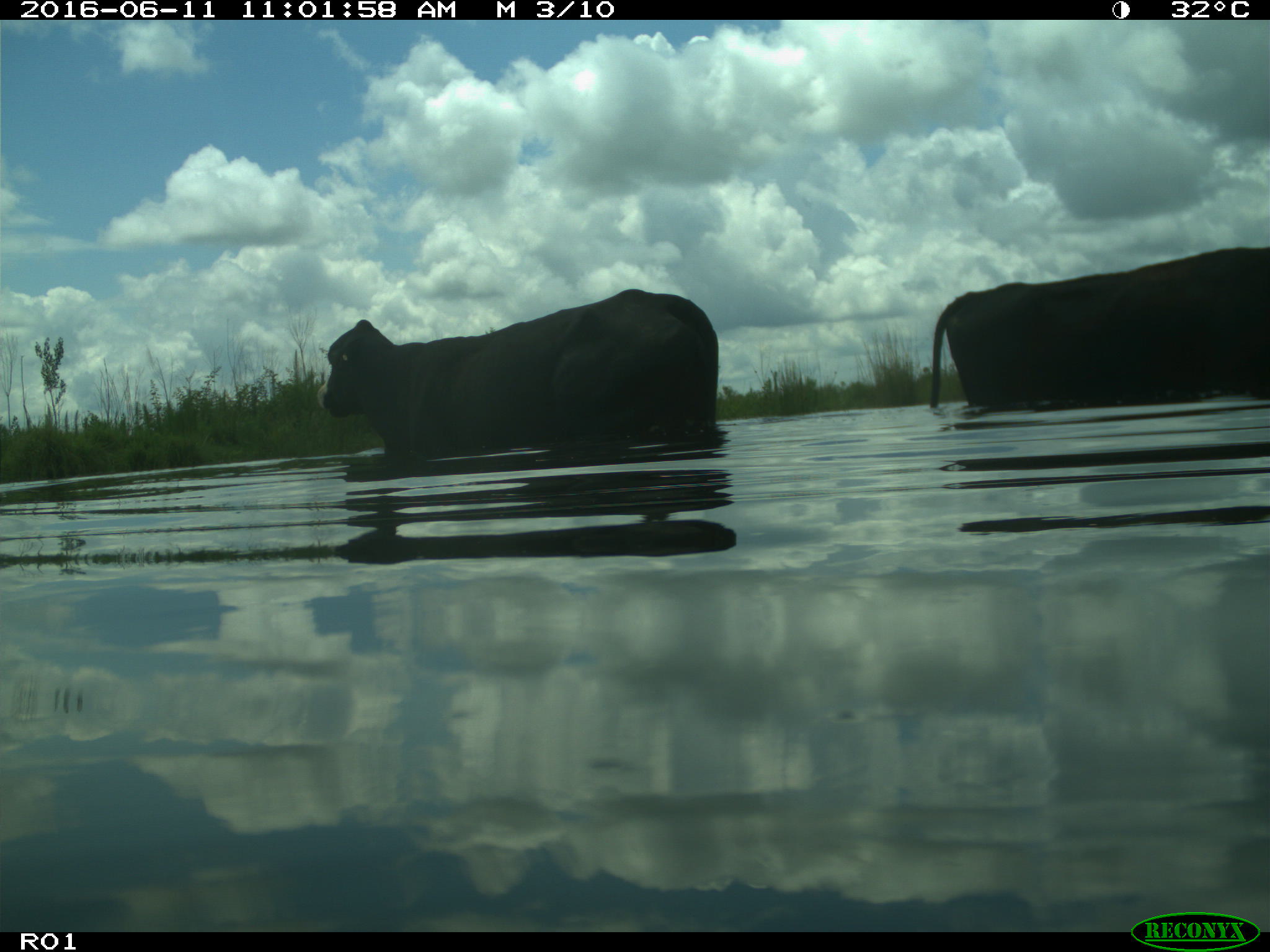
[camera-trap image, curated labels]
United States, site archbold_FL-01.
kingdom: Animalia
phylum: Chordata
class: Mammalia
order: Artiodactyla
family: Bovidae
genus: Bos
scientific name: Bos taurus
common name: domestic cow